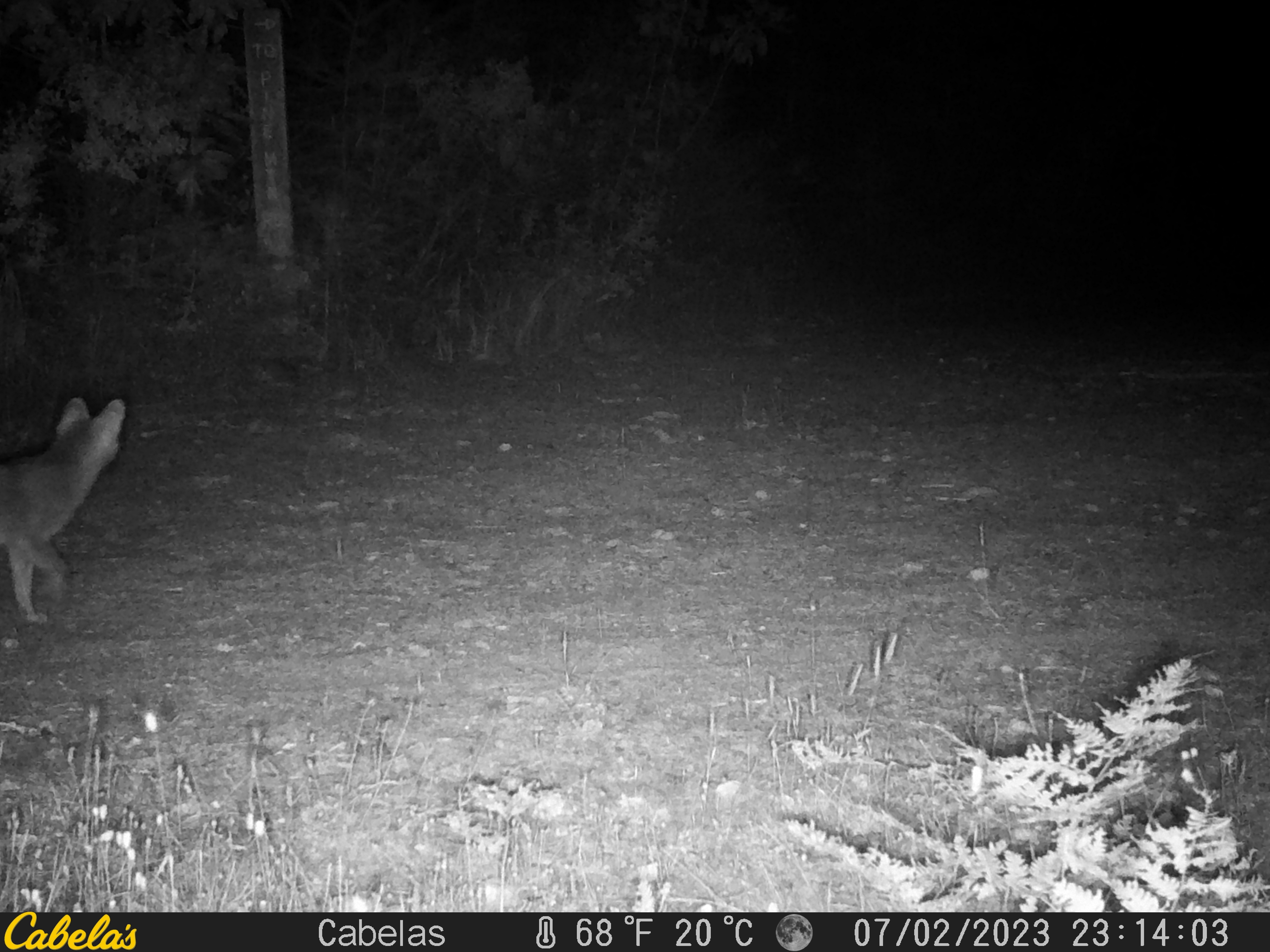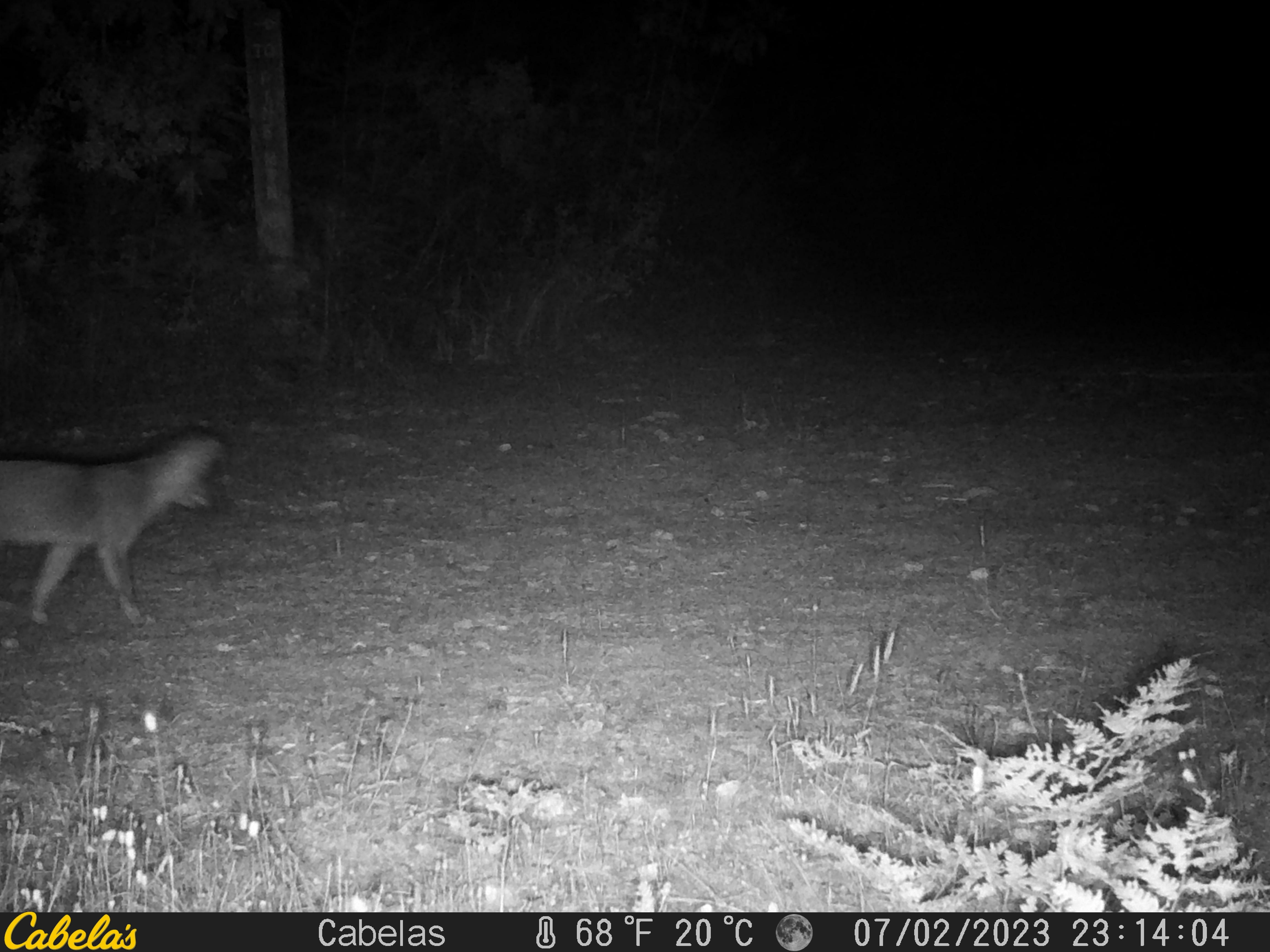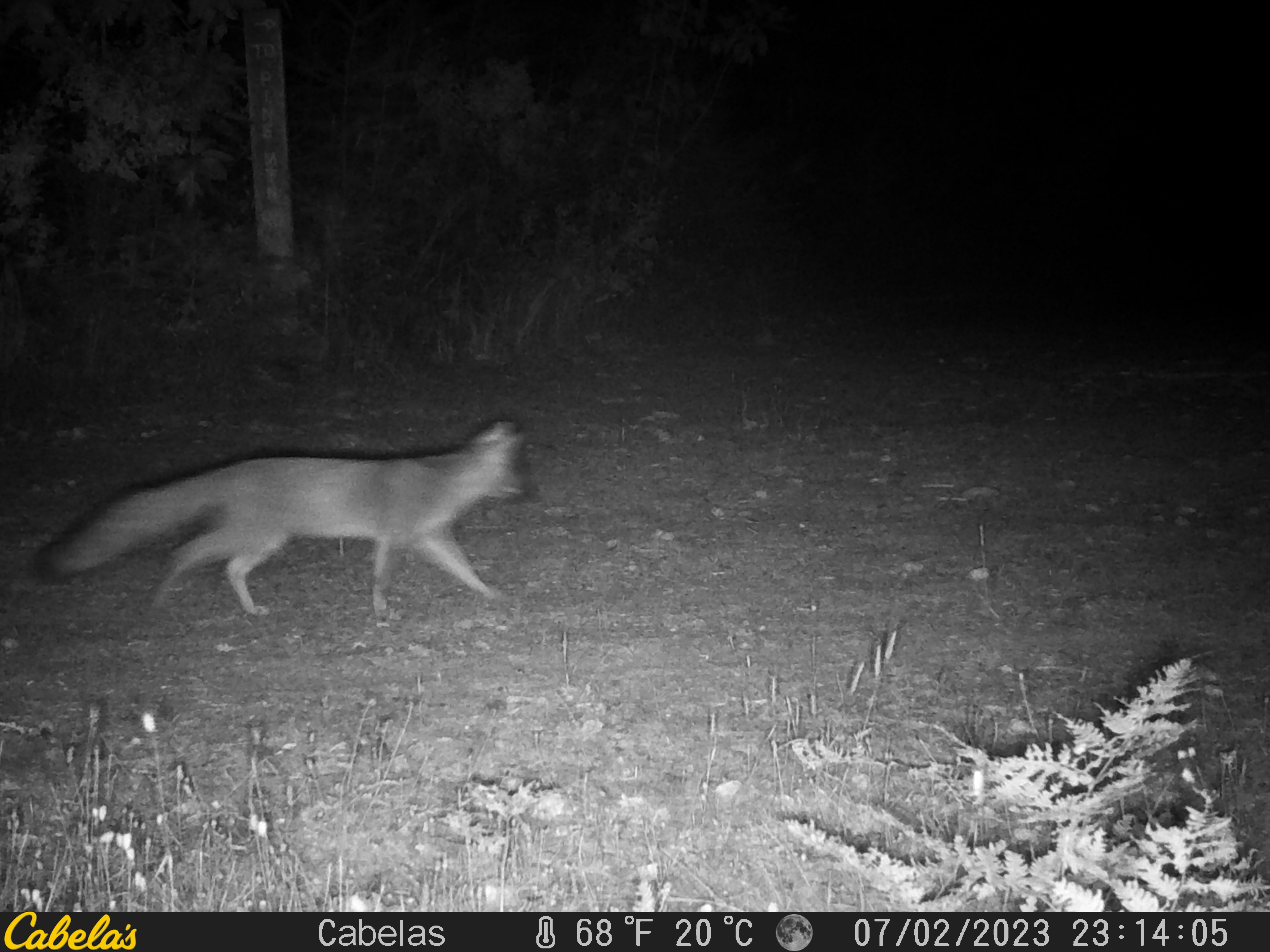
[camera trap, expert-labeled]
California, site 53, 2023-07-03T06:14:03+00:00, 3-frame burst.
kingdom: Animalia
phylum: Chordata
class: Mammalia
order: Carnivora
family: Canidae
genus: Urocyon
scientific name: Urocyon cinereoargenteus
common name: gray fox